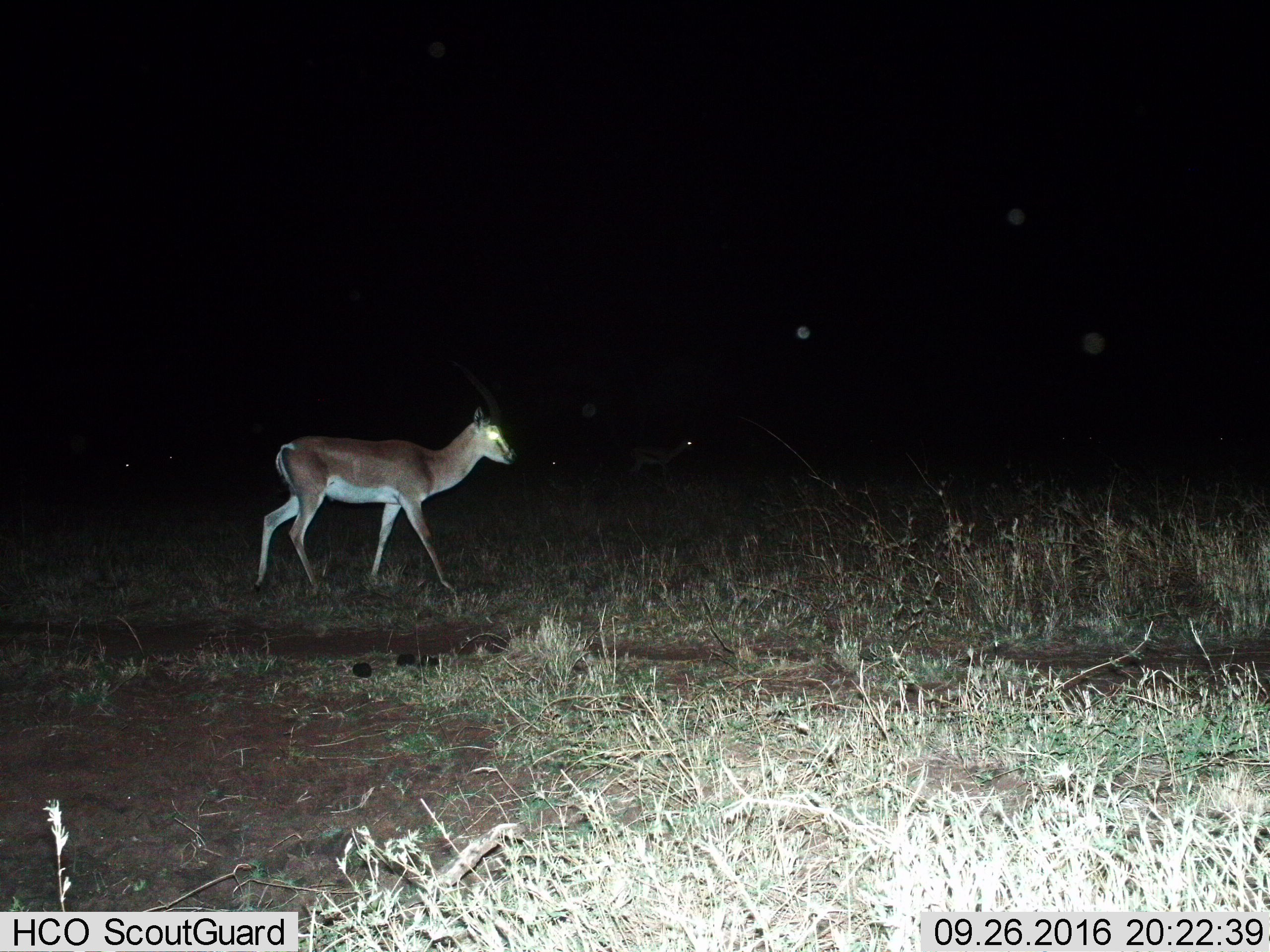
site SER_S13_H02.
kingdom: Animalia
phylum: Chordata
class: Mammalia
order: Artiodactyla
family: Bovidae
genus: Nanger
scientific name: Nanger granti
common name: grant's gazelle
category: gazellegrants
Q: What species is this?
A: Gazellegrants (grant's gazelle) (Nanger granti).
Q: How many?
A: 1.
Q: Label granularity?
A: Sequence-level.